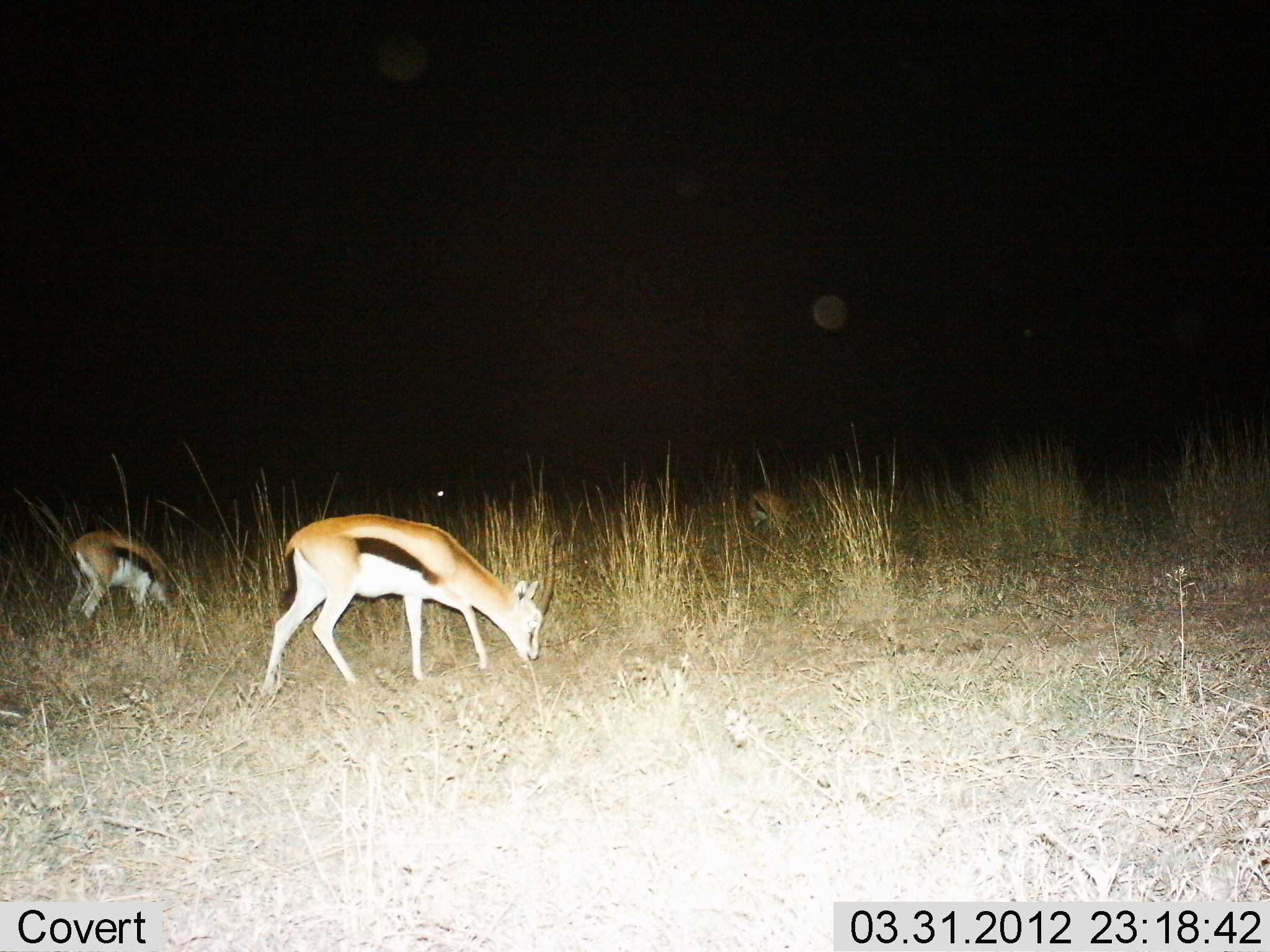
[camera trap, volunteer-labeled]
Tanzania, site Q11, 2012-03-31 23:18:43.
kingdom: Animalia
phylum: Chordata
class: Mammalia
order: Artiodactyla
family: Bovidae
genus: Eudorcas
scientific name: Eudorcas thomsonii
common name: thomson's gazelle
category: gazellethomsons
Gazellethomsons (thomson's gazelle) (Eudorcas thomsonii), count 2. Behavior (volunteer vote fractions): standing 10%, resting 3%, moving 0%, interacting 0%. Young present (vote fraction): 0%. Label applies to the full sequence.